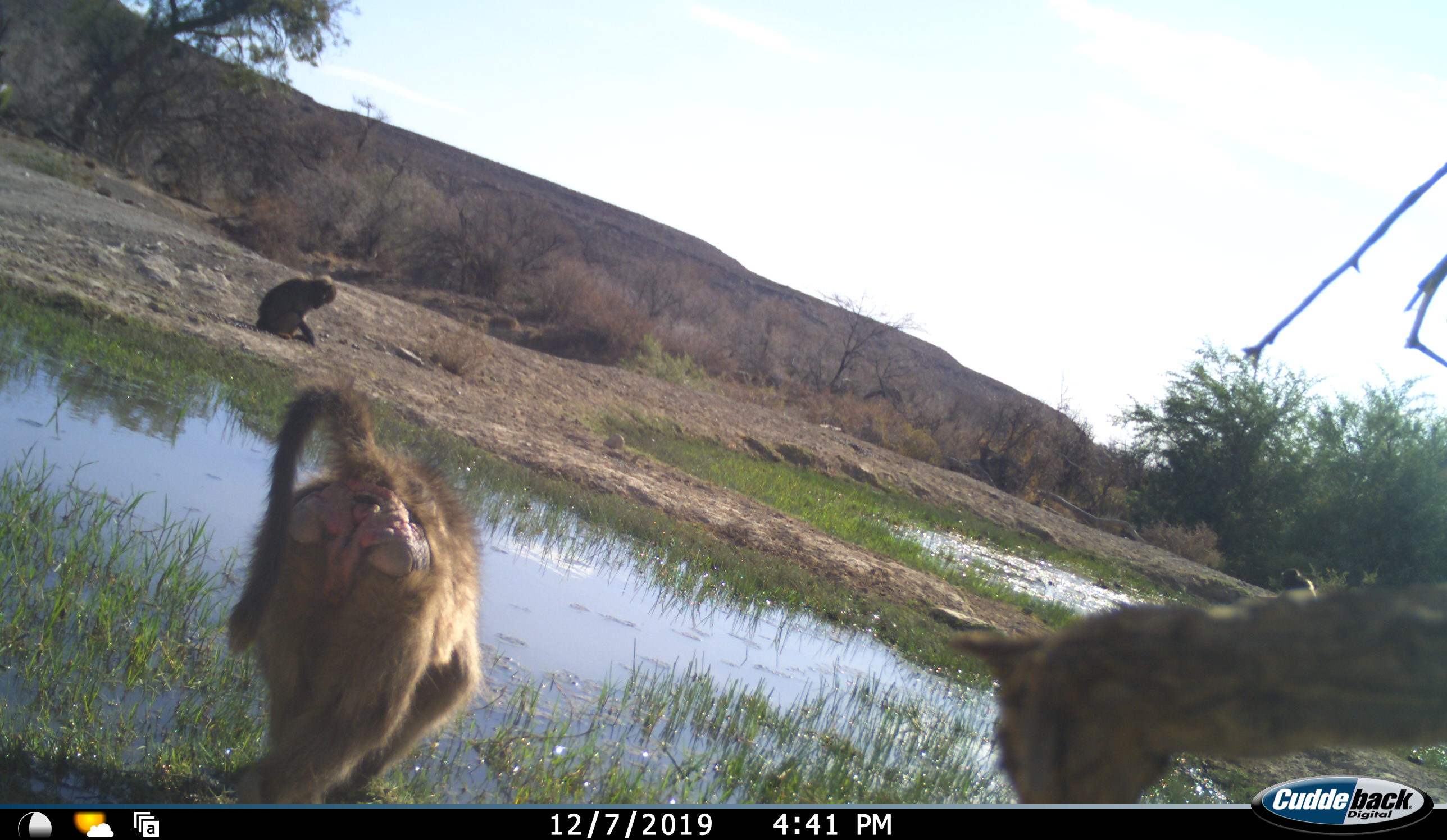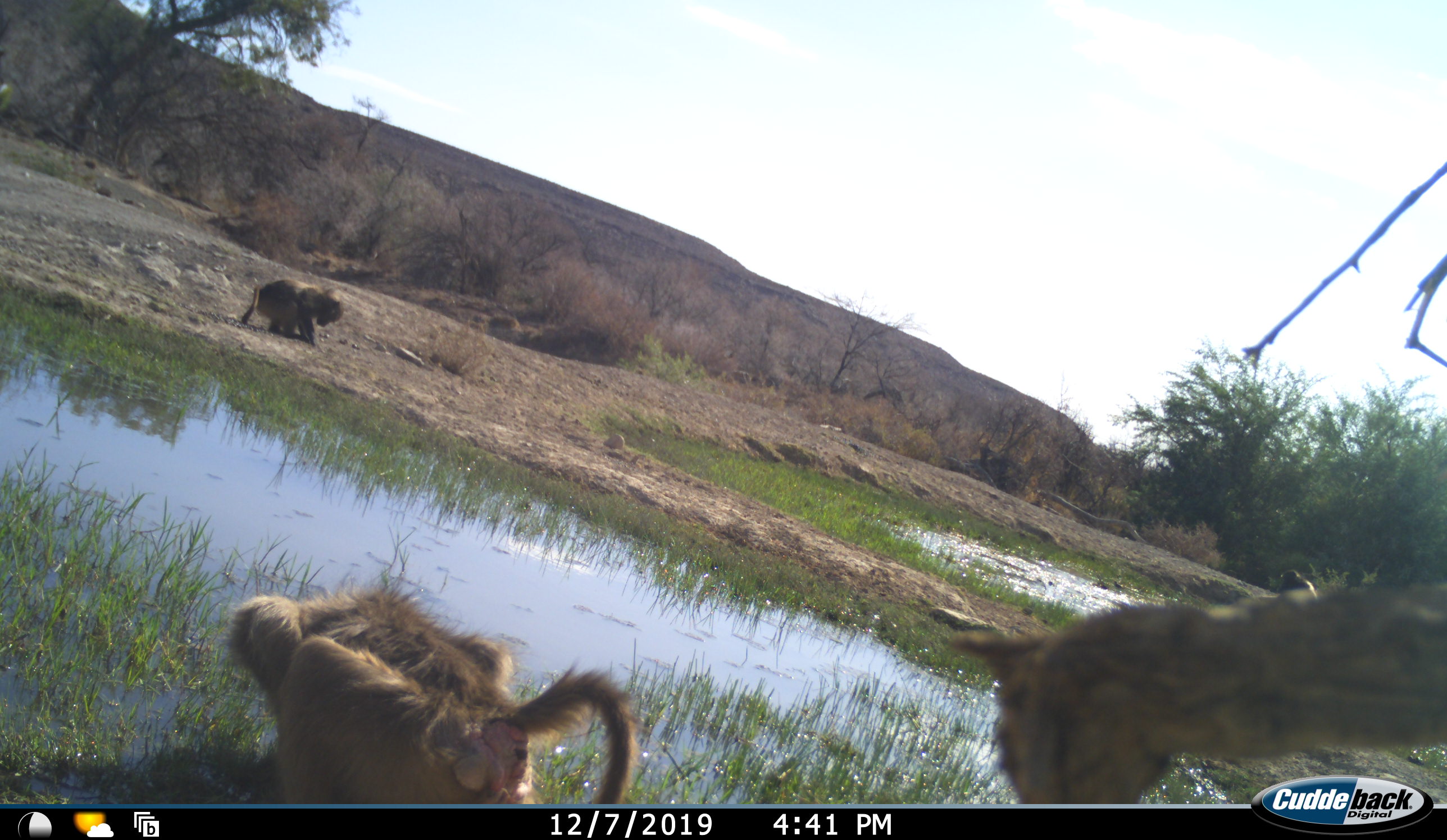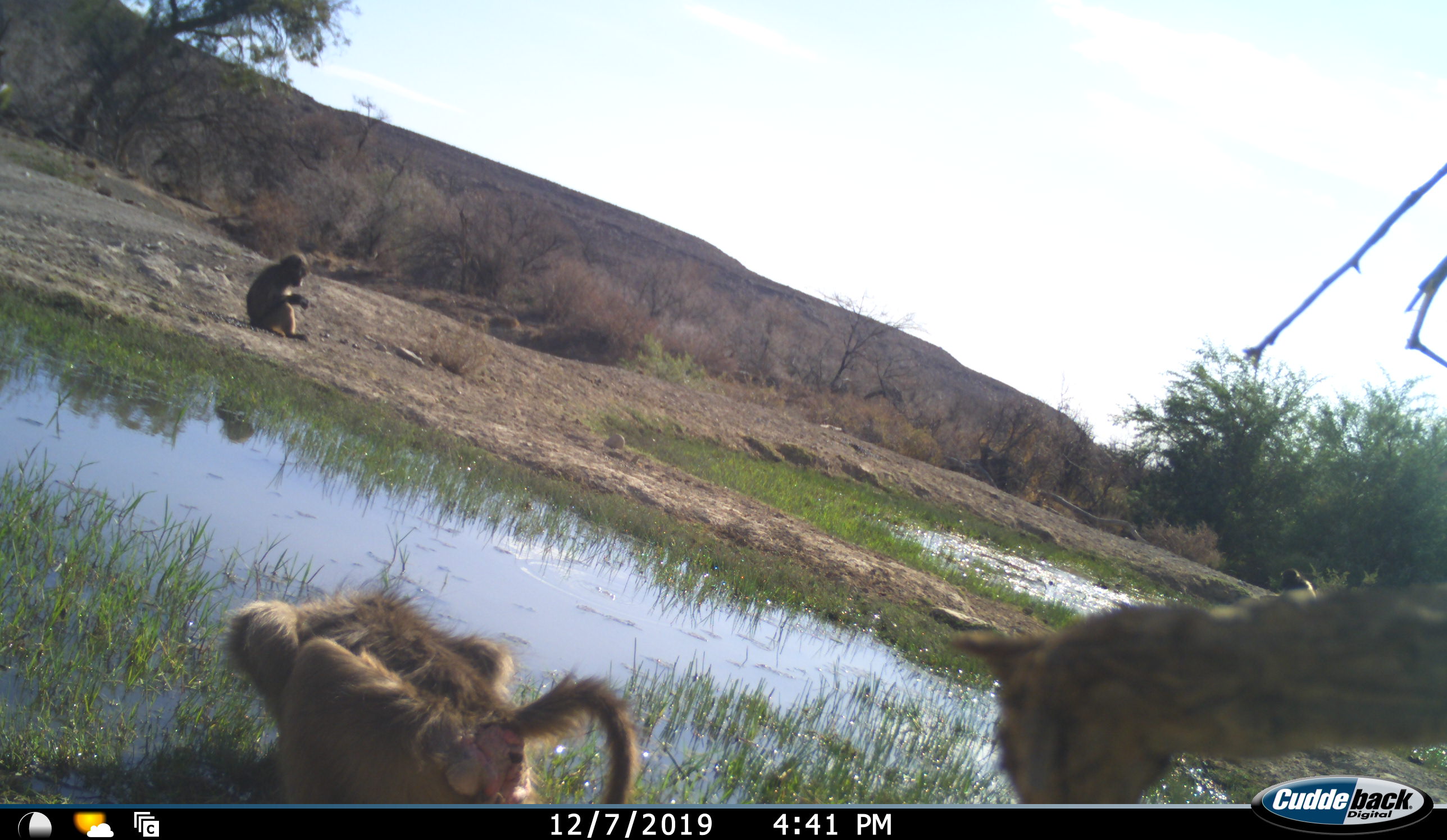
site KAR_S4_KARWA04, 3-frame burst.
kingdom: Animalia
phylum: Chordata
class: Mammalia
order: Primates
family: Cercopithecidae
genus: Papio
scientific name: Papio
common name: baboon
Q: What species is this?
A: Baboon (Papio).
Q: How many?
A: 3.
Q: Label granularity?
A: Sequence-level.